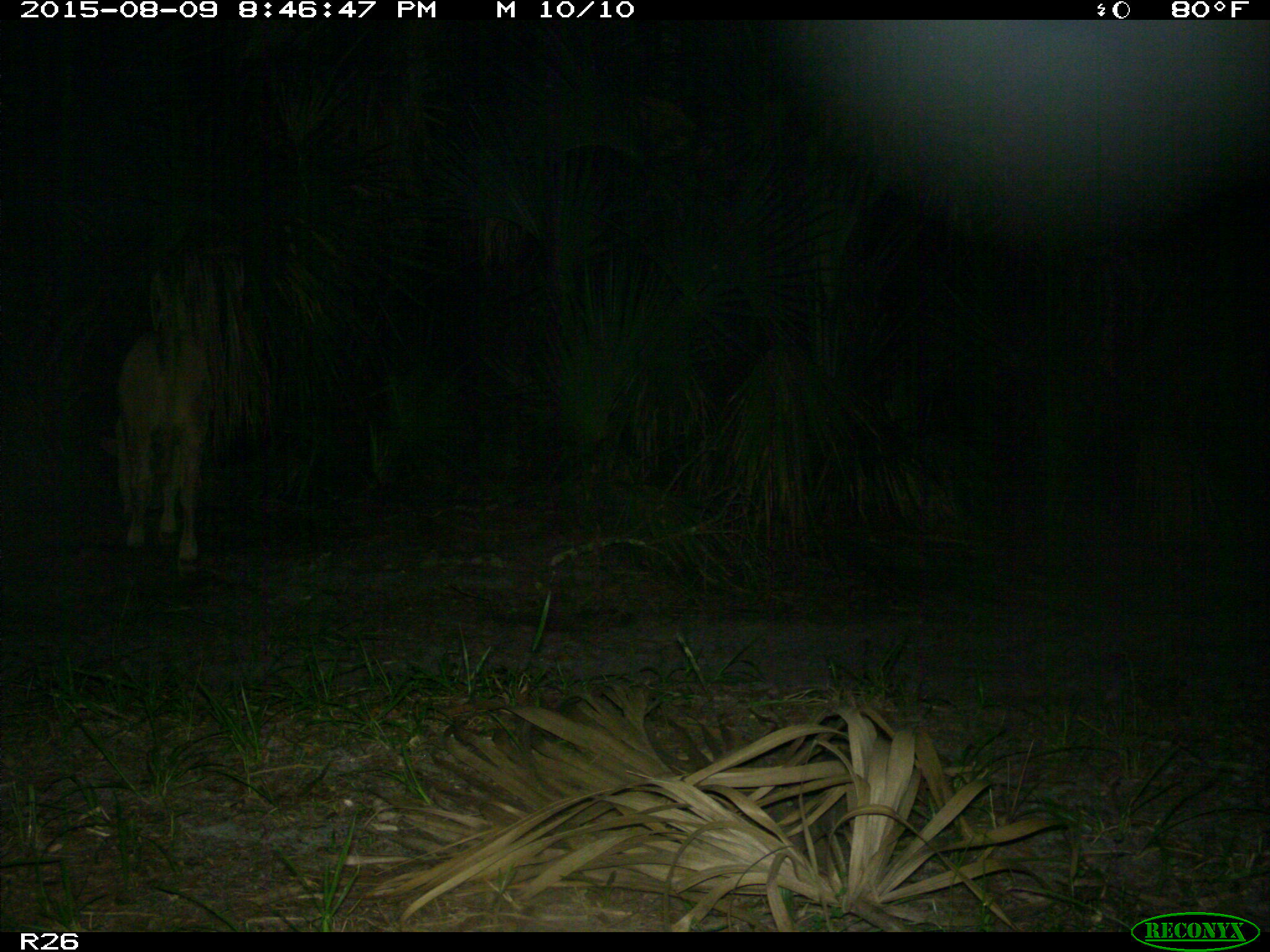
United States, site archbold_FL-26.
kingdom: Animalia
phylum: Chordata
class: Mammalia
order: Artiodactyla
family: Bovidae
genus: Bos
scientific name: Bos taurus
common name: domestic cow